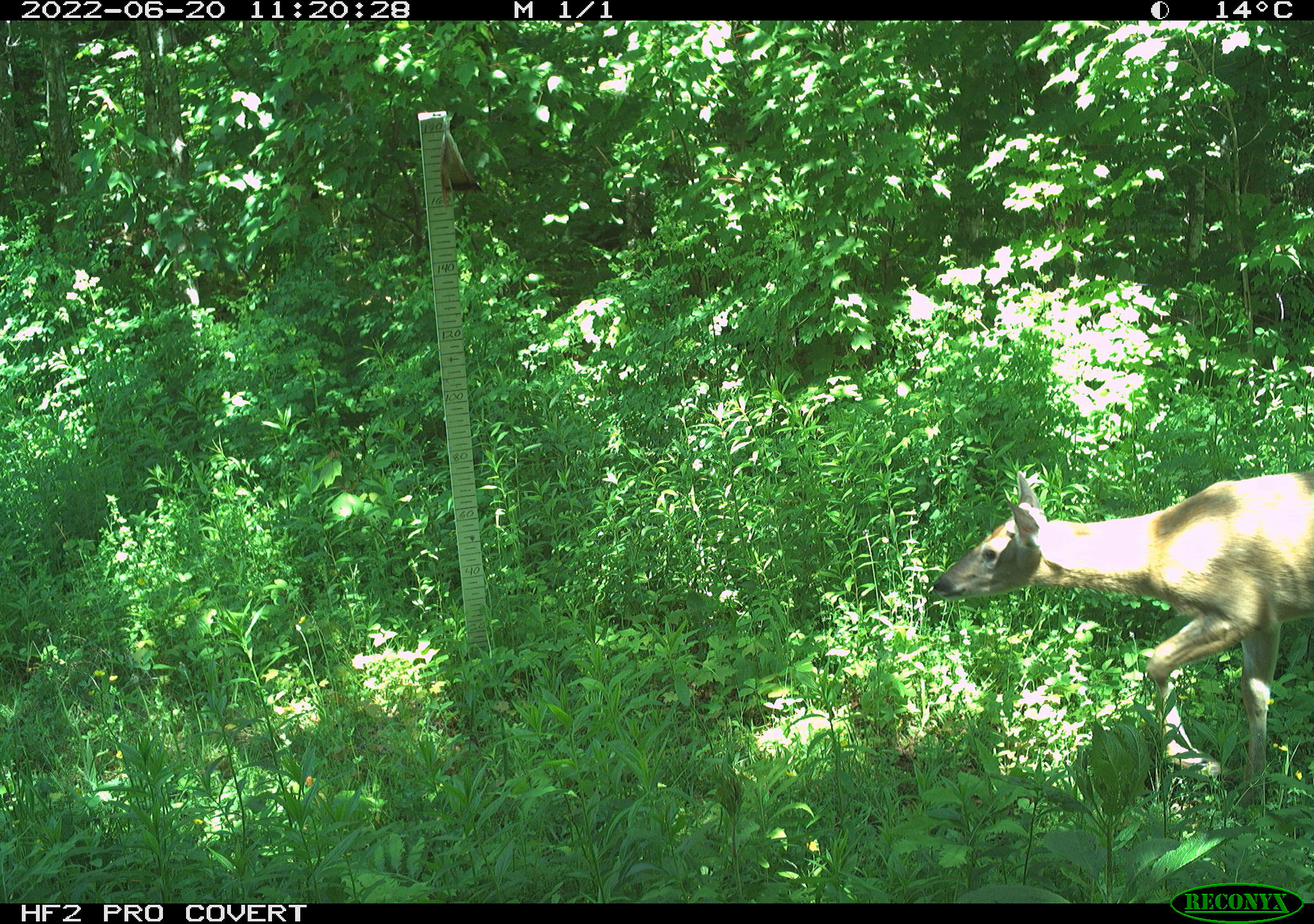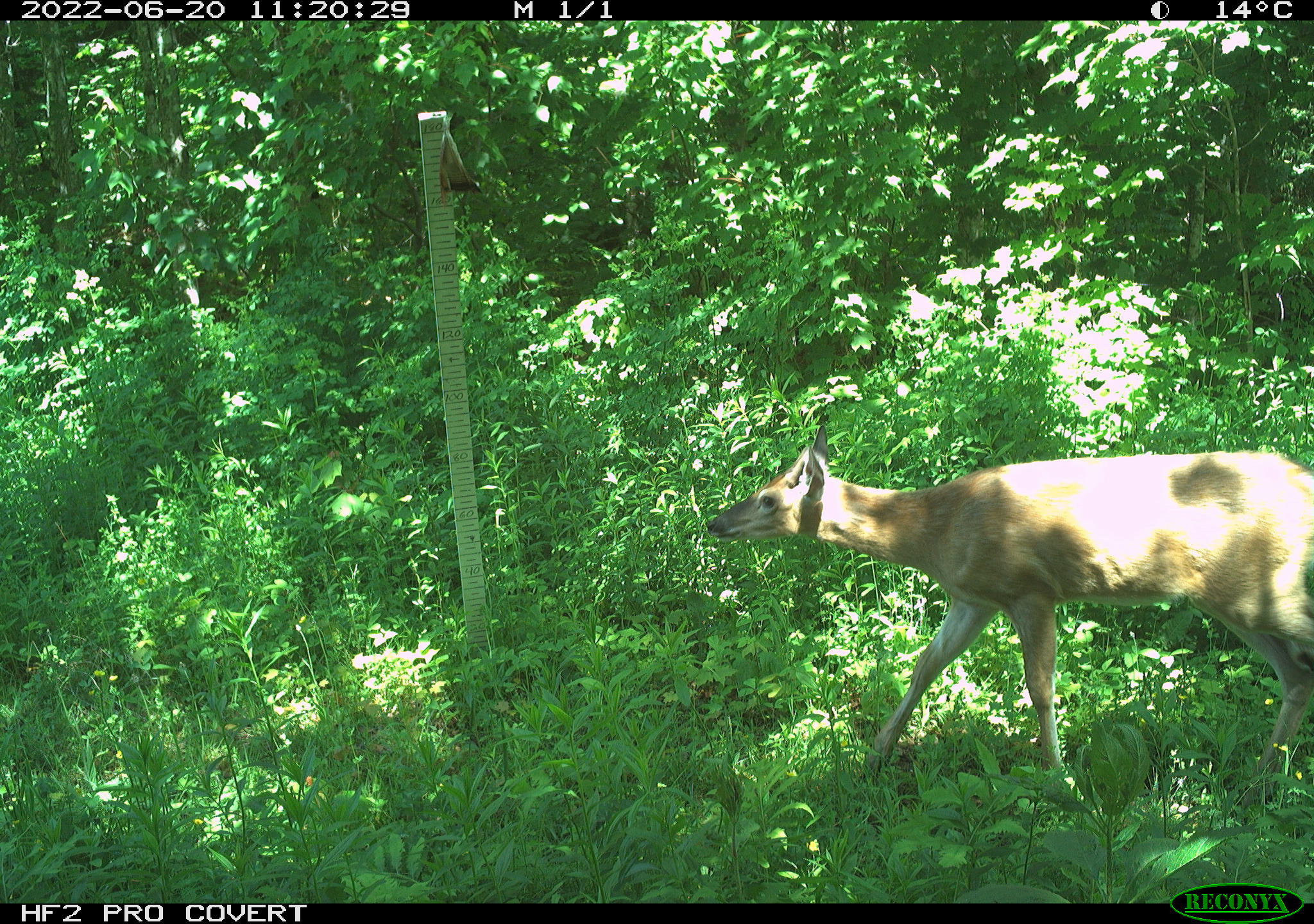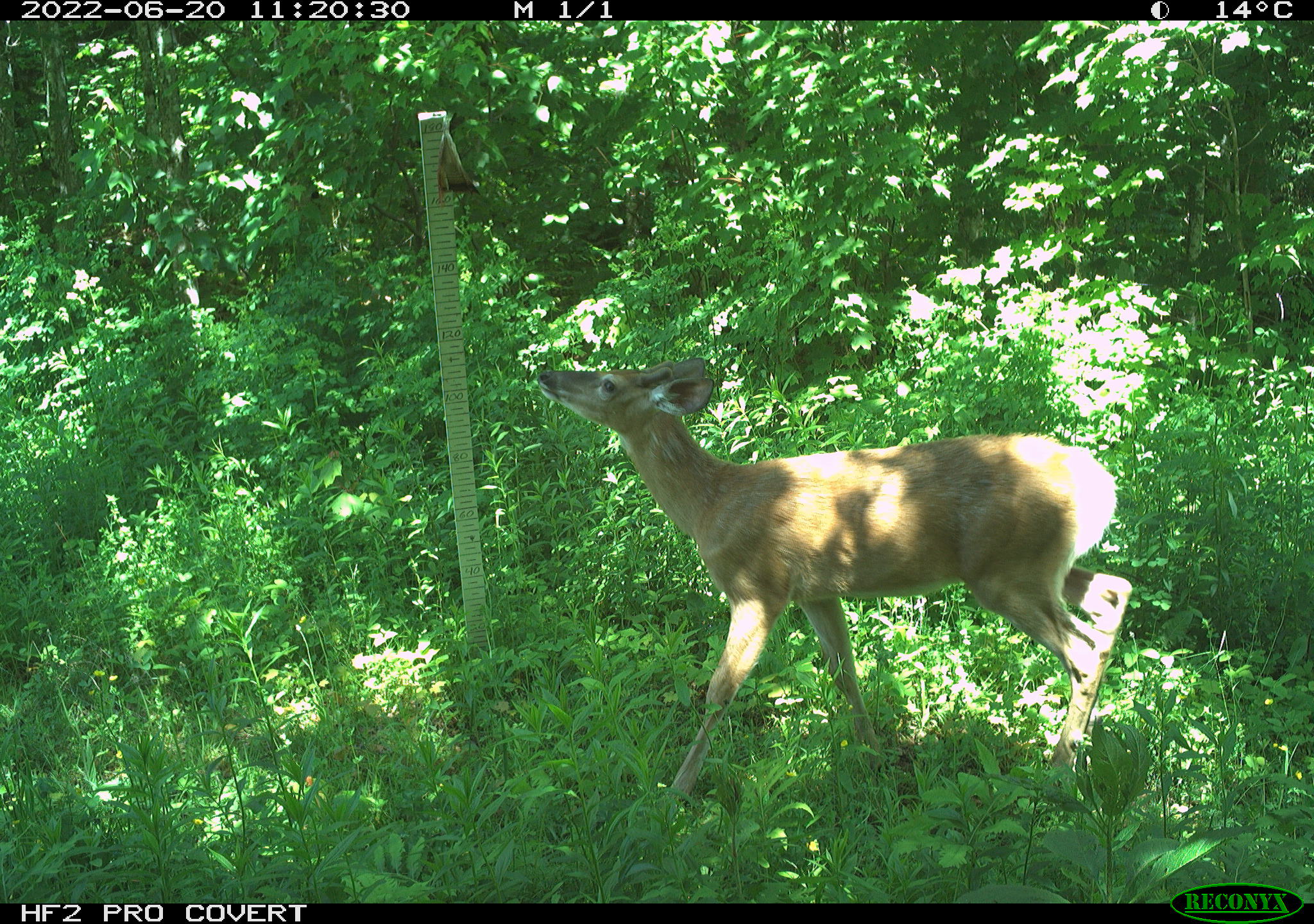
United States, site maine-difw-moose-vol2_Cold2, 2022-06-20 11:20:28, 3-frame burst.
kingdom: Animalia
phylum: Chordata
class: Mammalia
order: Artiodactyla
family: Cervidae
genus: Odocoileus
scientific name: Odocoileus virginianus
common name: white-tailed deer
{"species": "white-tailed deer (Odocoileus virginianus)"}